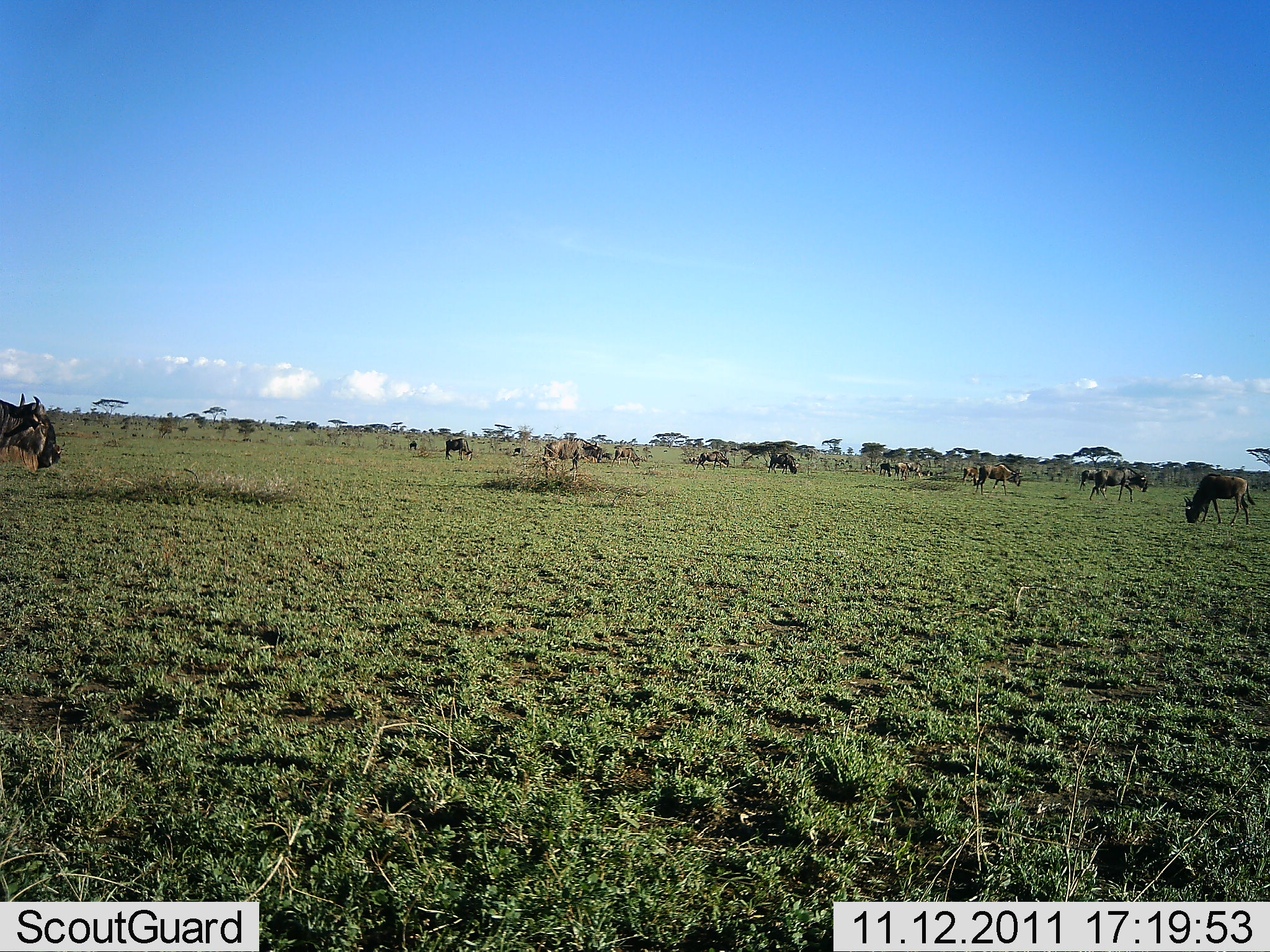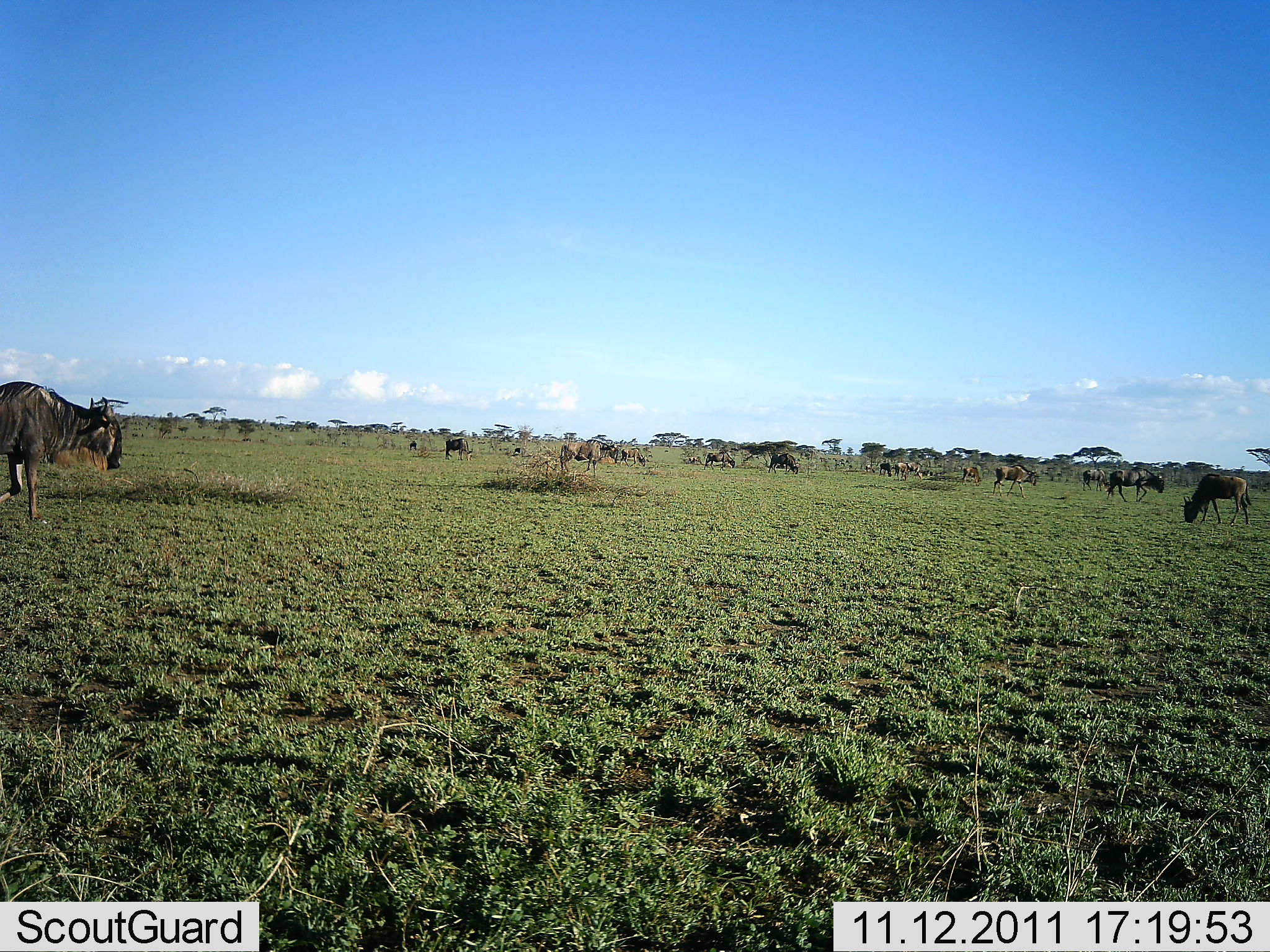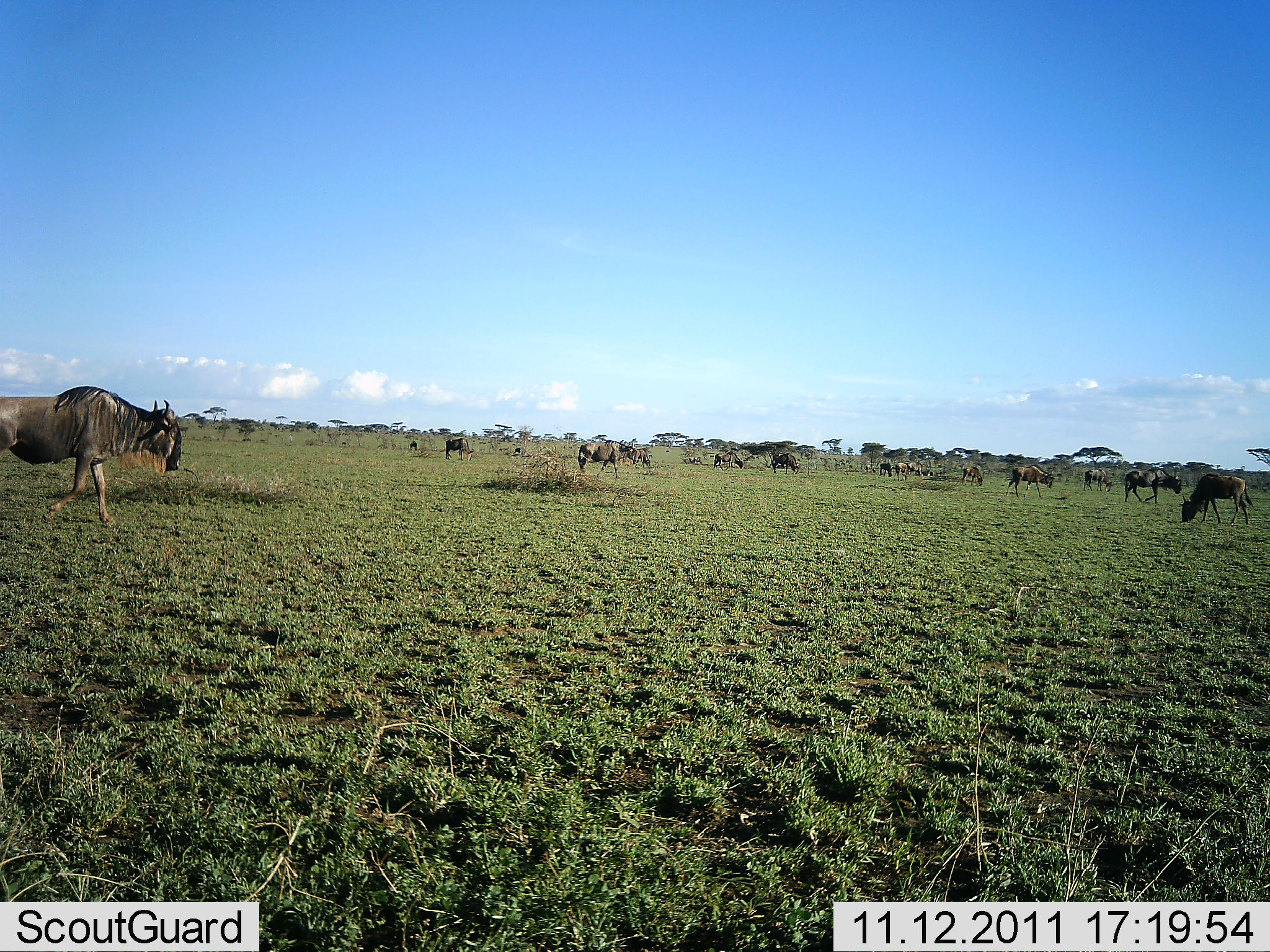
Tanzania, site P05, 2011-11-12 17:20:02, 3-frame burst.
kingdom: Animalia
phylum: Chordata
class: Mammalia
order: Artiodactyla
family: Bovidae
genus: Connochaetes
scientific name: Connochaetes taurinus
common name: blue wildebeest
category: wildebeest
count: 11-50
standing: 40%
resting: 0%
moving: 50%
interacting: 0%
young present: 0%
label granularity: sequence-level